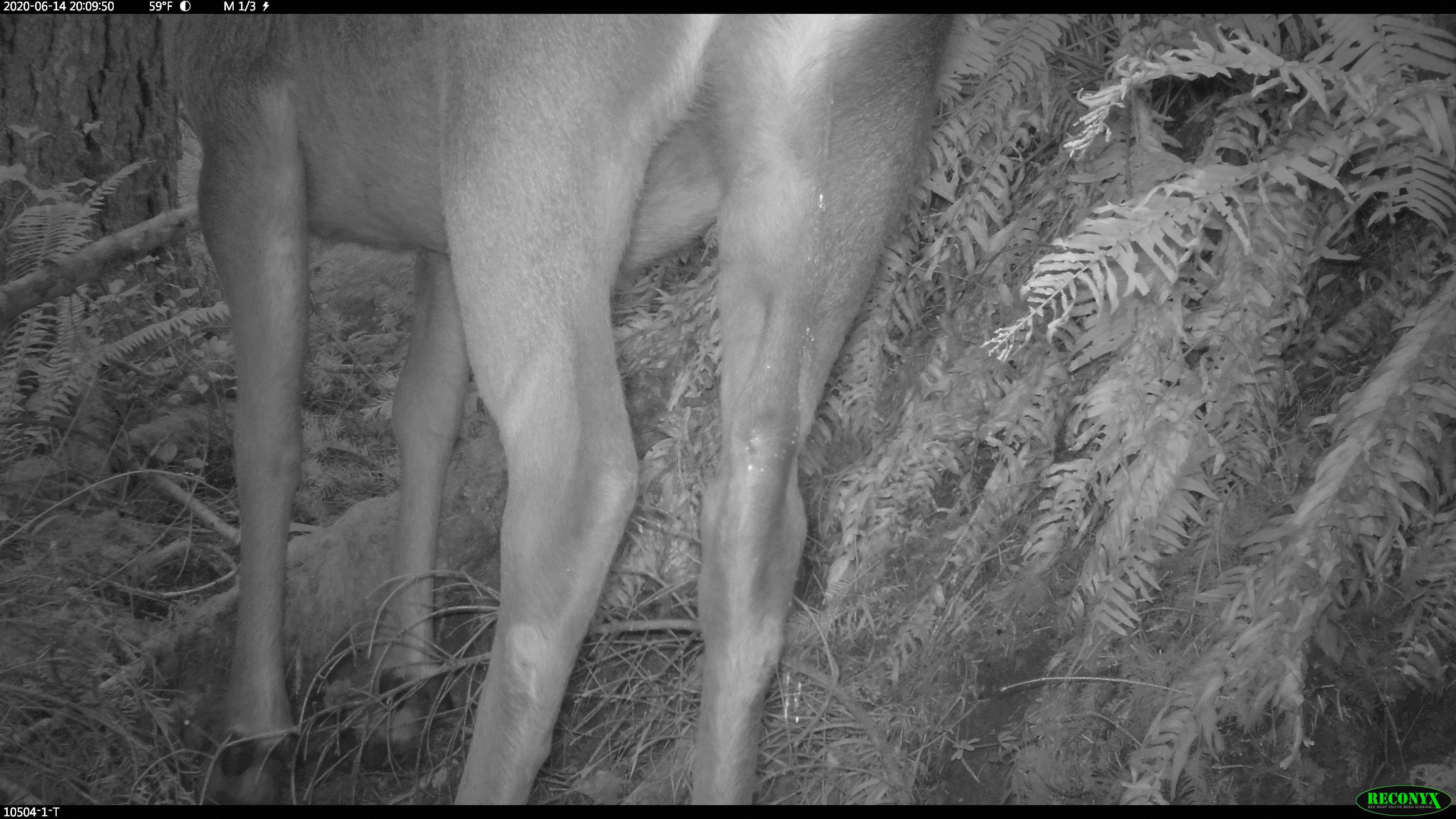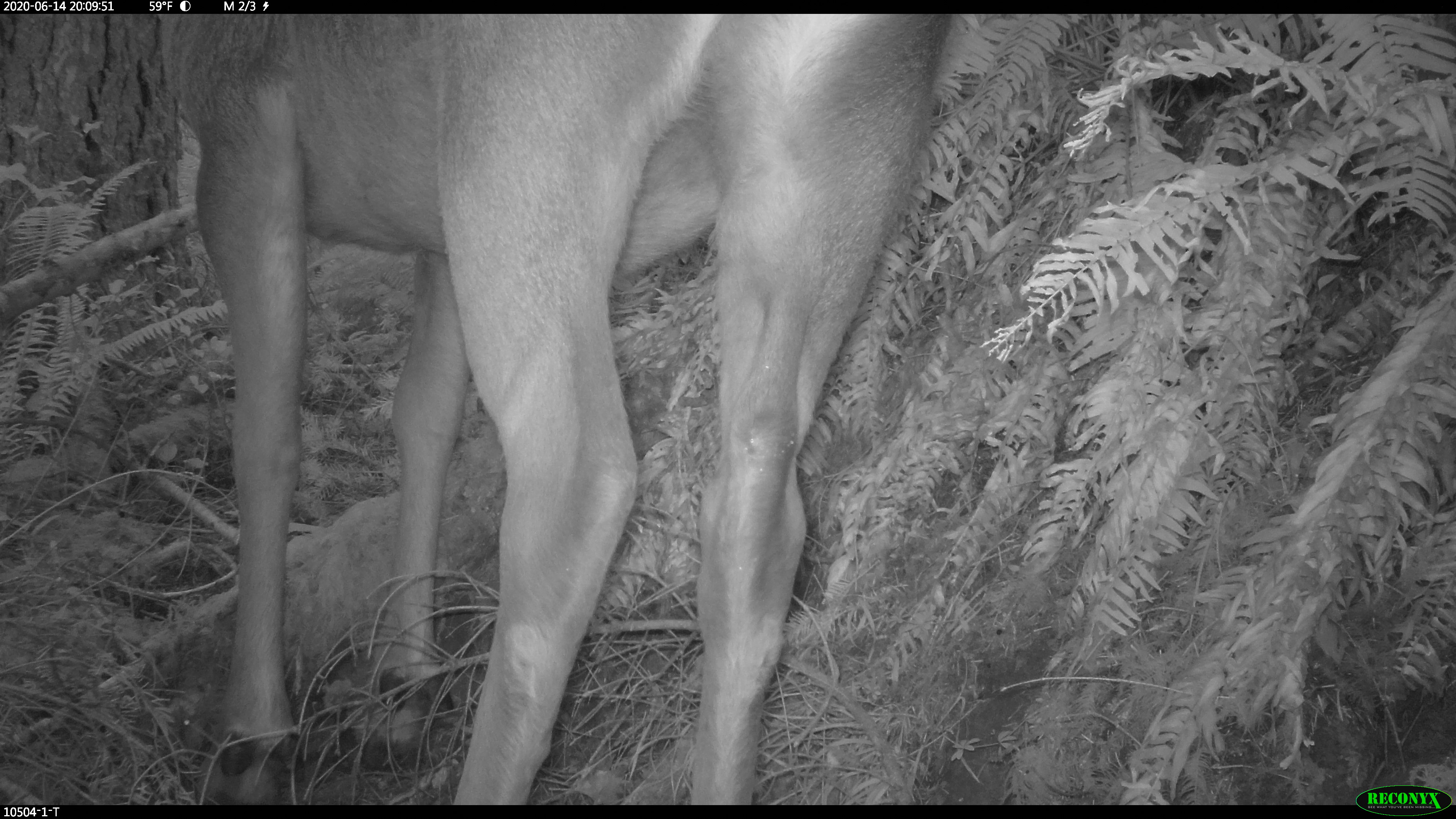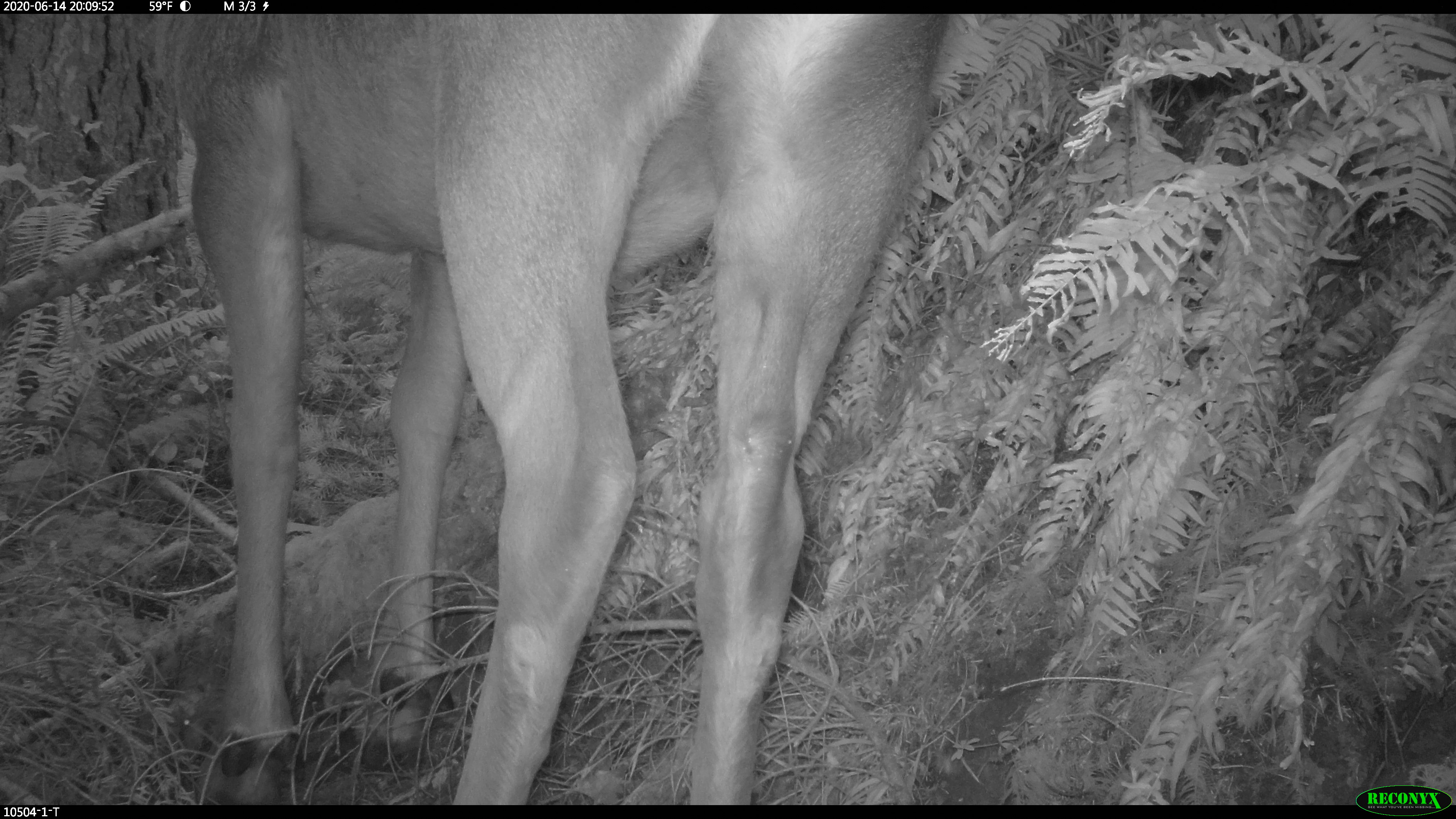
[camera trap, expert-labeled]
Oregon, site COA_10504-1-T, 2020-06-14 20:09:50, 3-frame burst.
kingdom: Animalia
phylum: Chordata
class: Mammalia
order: Artiodactyla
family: Cervidae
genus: Cervus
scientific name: Cervus canadensis roosevelti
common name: roosevelt elk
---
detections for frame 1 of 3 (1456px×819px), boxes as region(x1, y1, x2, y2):
roosevelt elk: region(169, 19, 969, 797)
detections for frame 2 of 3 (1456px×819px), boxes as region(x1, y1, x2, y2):
roosevelt elk: region(154, 25, 962, 795)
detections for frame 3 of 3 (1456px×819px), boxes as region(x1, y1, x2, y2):
roosevelt elk: region(156, 23, 960, 797)